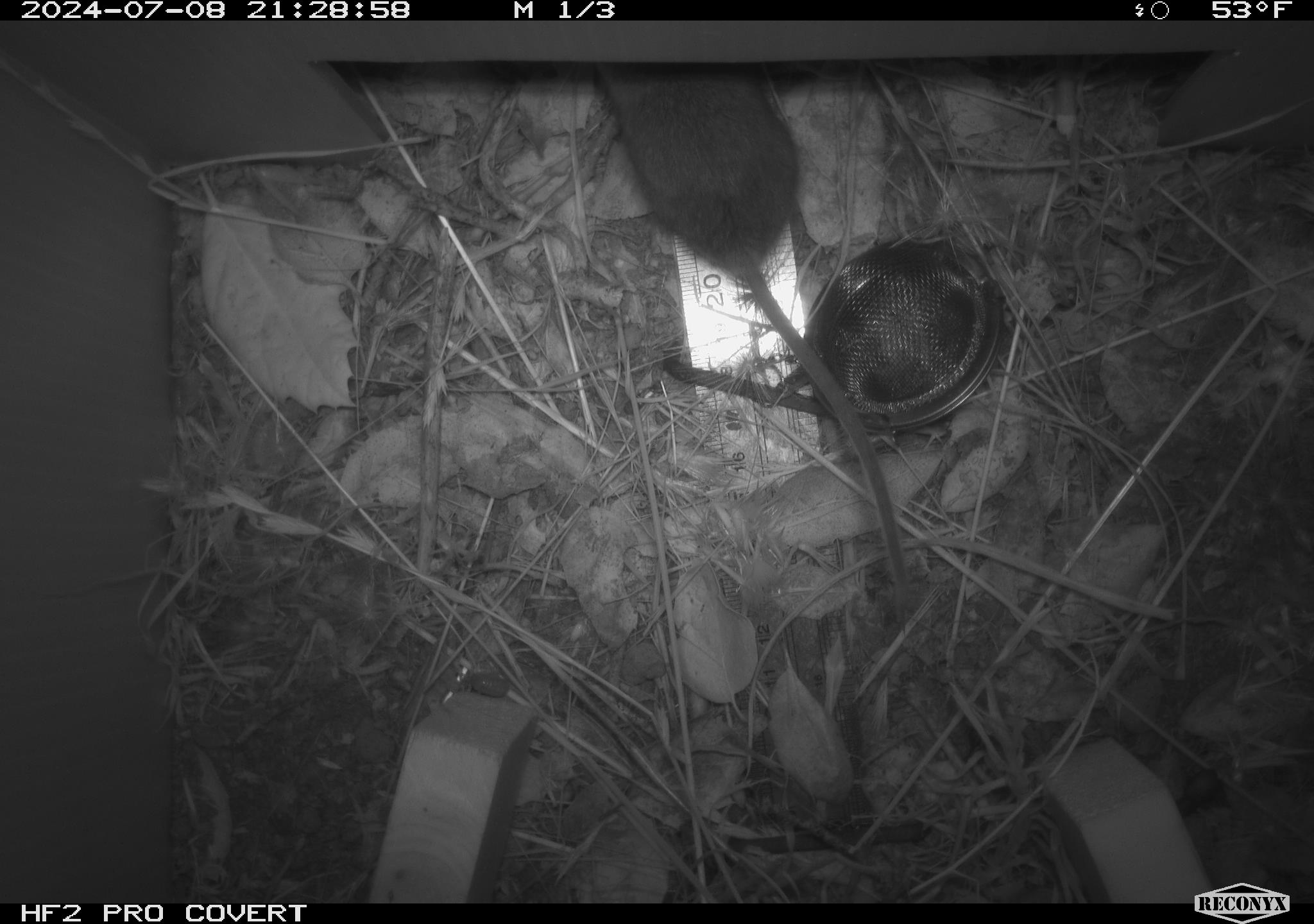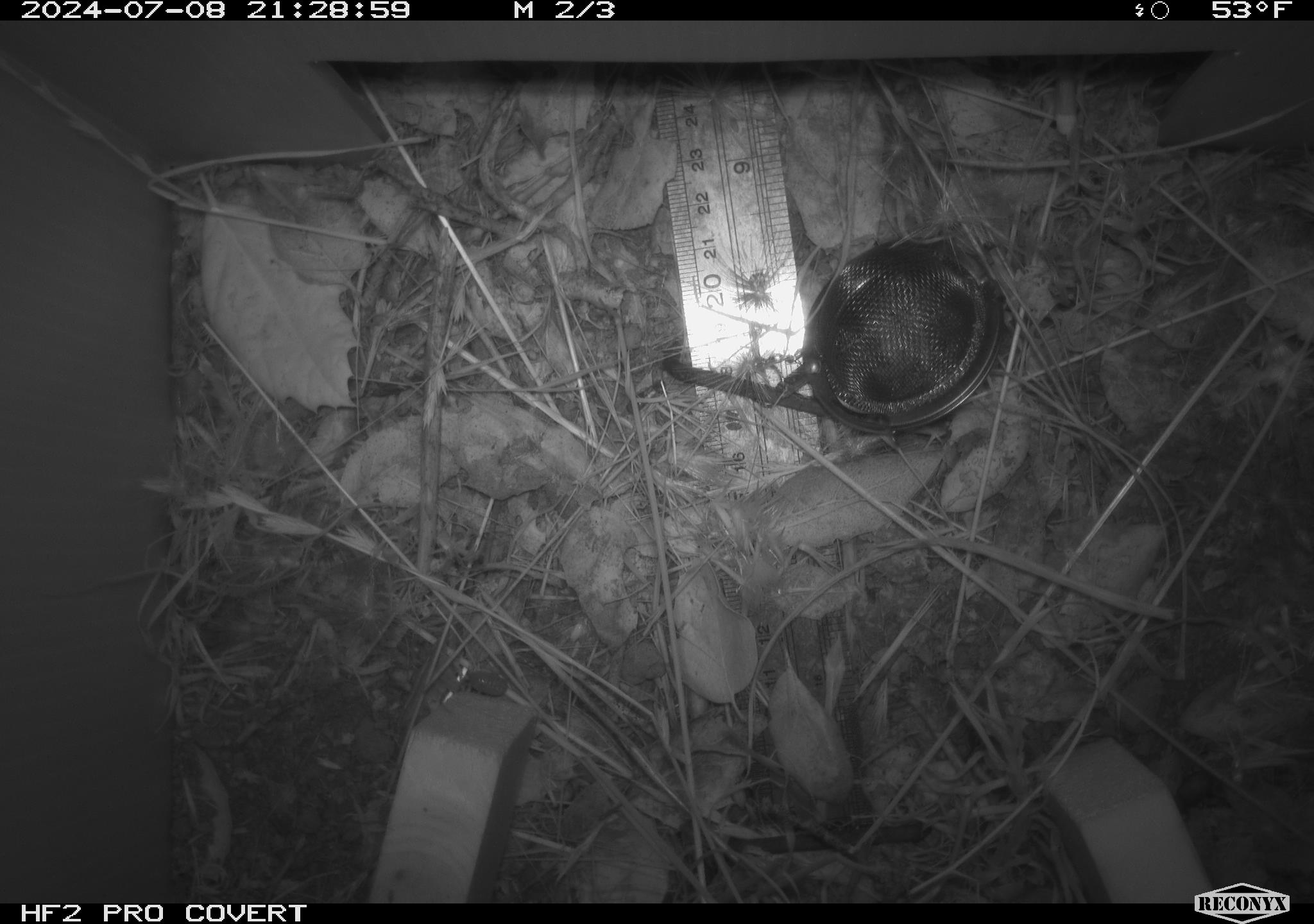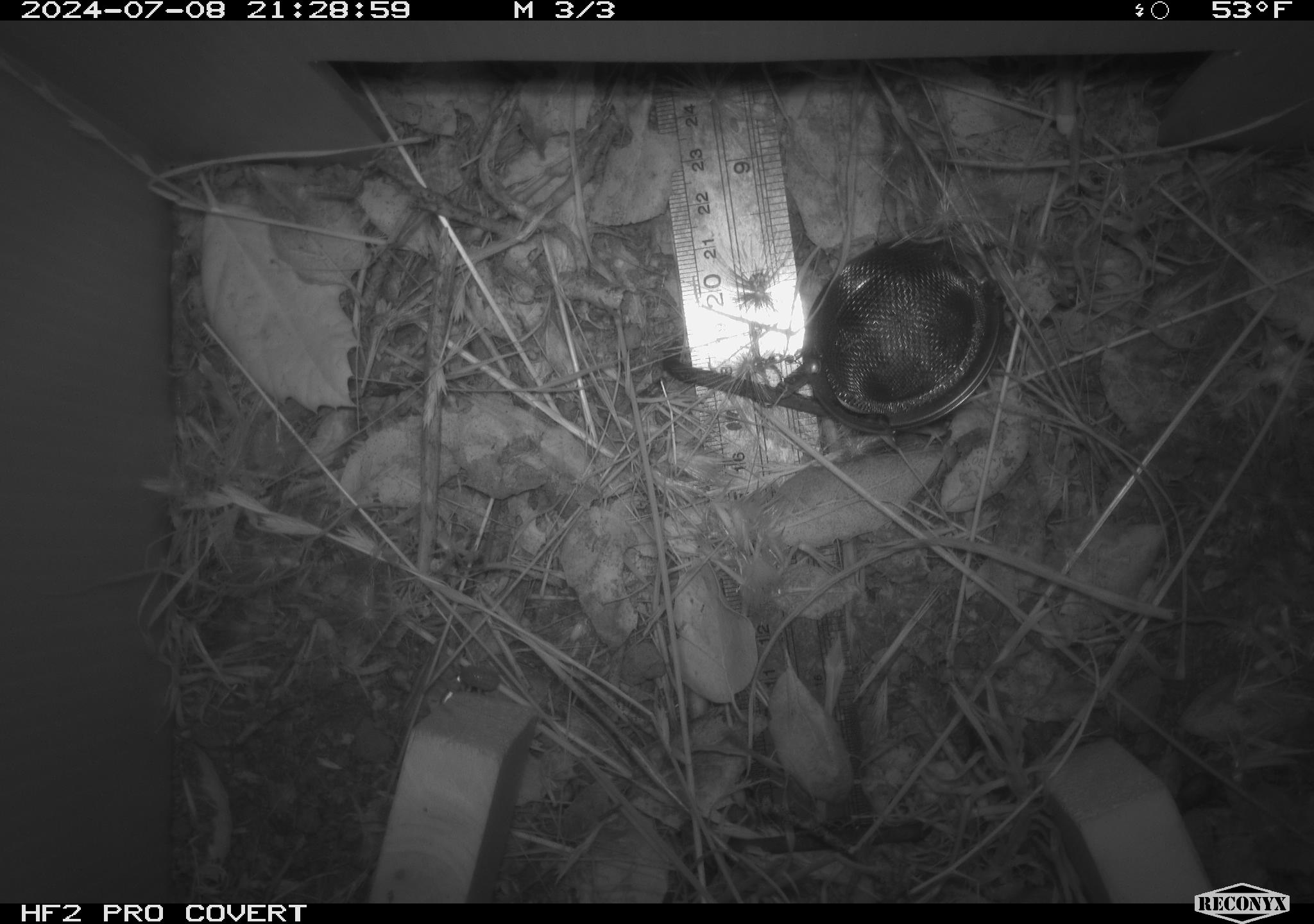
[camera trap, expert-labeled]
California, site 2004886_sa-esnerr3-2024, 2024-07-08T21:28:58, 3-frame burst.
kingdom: Animalia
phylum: Chordata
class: Mammalia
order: Rodentia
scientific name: Rodentia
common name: rodent